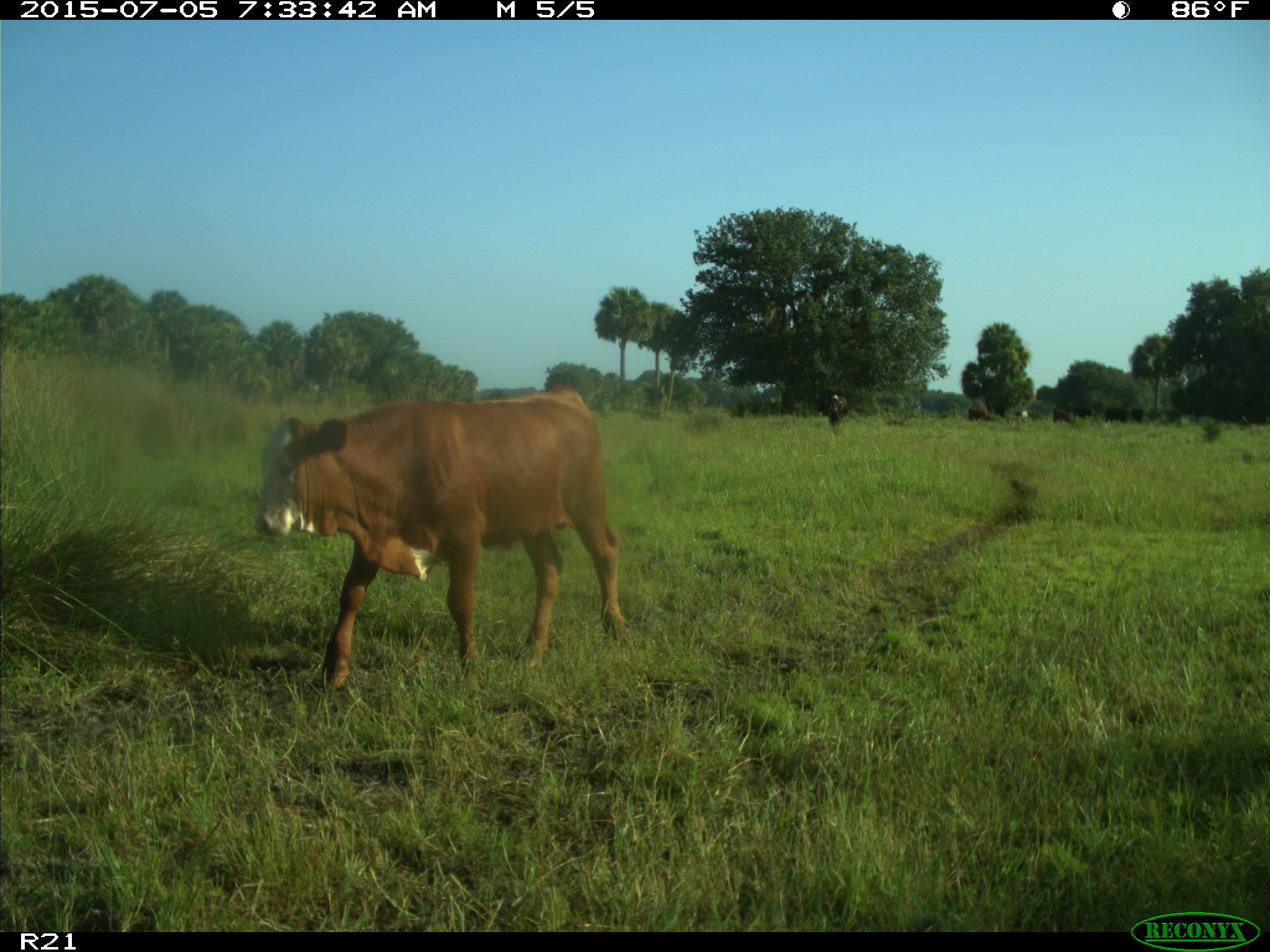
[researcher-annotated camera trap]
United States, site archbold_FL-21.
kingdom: Animalia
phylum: Chordata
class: Mammalia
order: Artiodactyla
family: Bovidae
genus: Bos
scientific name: Bos taurus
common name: domestic cow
Bos taurus (domestic cow).